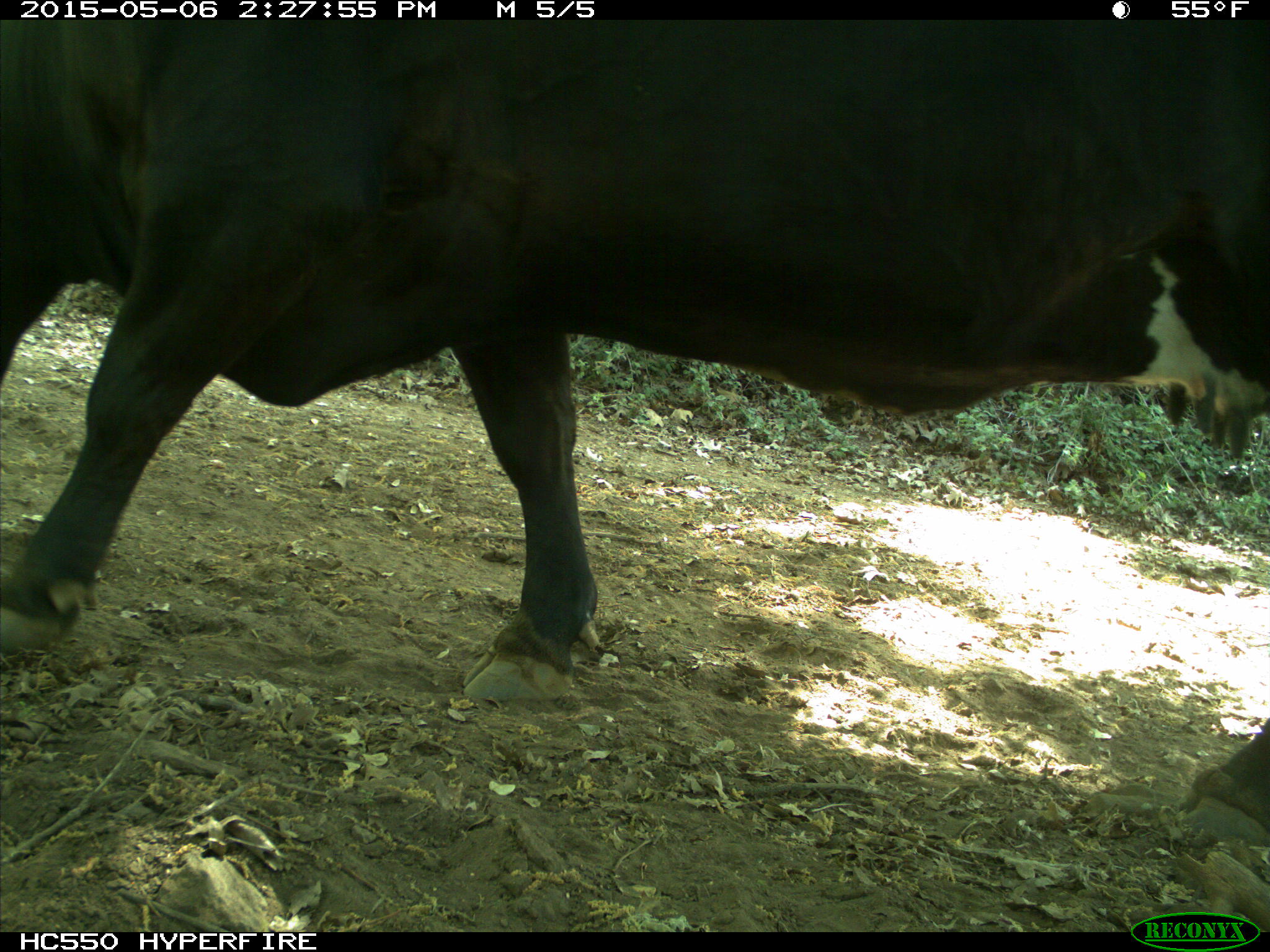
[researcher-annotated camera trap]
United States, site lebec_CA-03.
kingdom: Animalia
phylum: Chordata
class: Mammalia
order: Artiodactyla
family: Bovidae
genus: Bos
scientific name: Bos taurus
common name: domestic cow